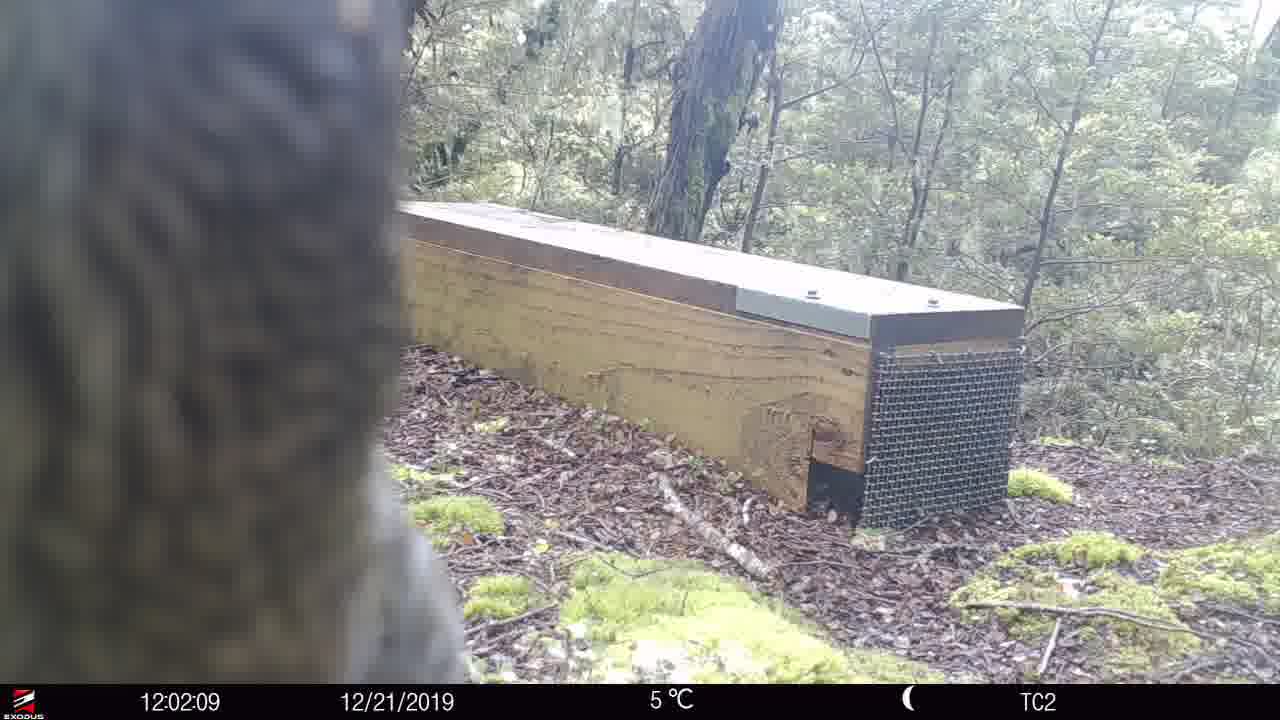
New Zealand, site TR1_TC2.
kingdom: Animalia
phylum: Chordata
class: Aves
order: Psittaciformes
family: Strigopidae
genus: Nestor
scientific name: Nestor notabilis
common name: kea